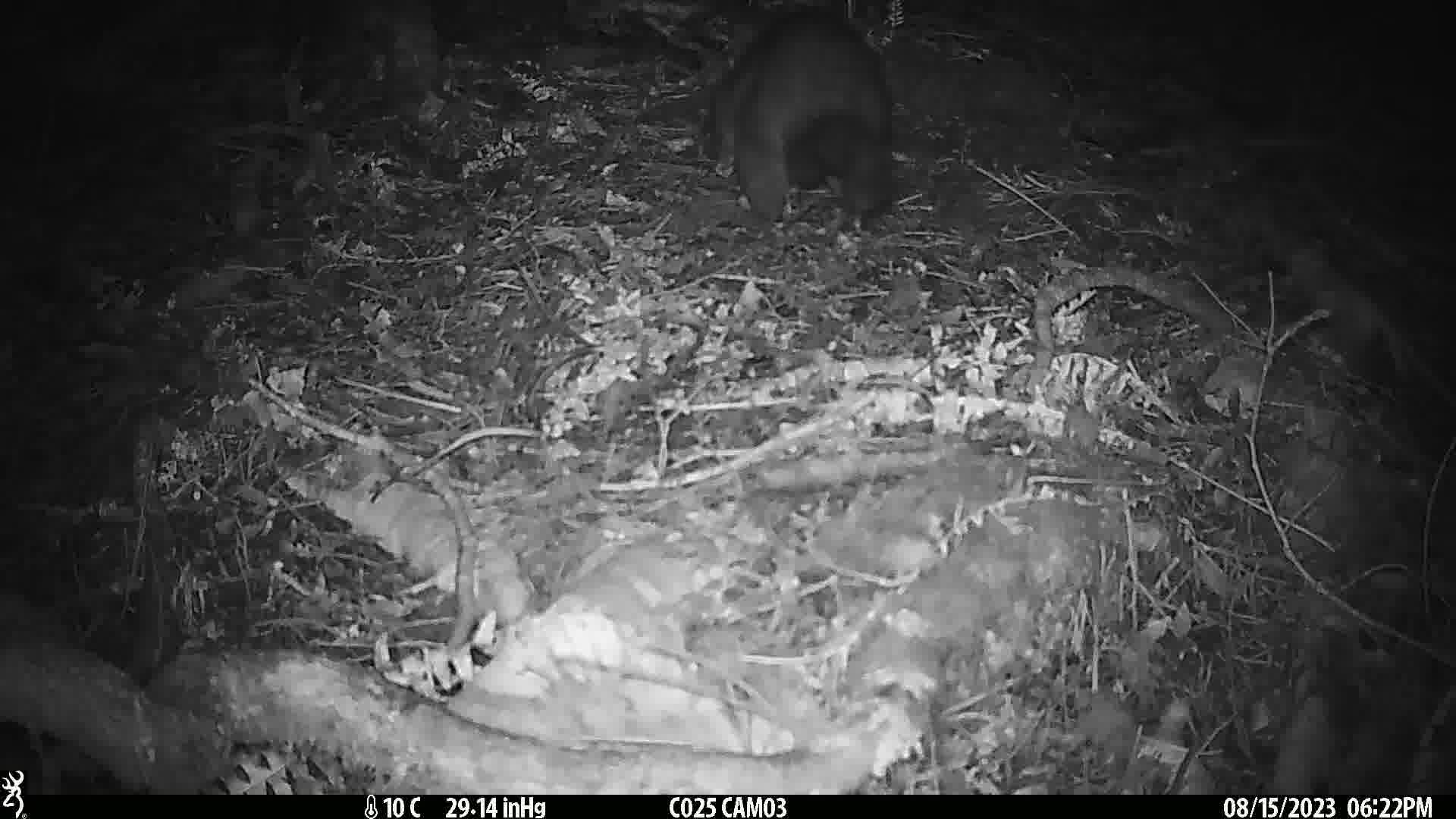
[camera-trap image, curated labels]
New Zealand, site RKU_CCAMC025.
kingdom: Animalia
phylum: Chordata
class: Mammalia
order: Diprotodontia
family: Phalangeridae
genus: Trichosurus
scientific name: Trichosurus vulpecula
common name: common brushtail possum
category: possum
Possum (common brushtail possum) (Trichosurus vulpecula).